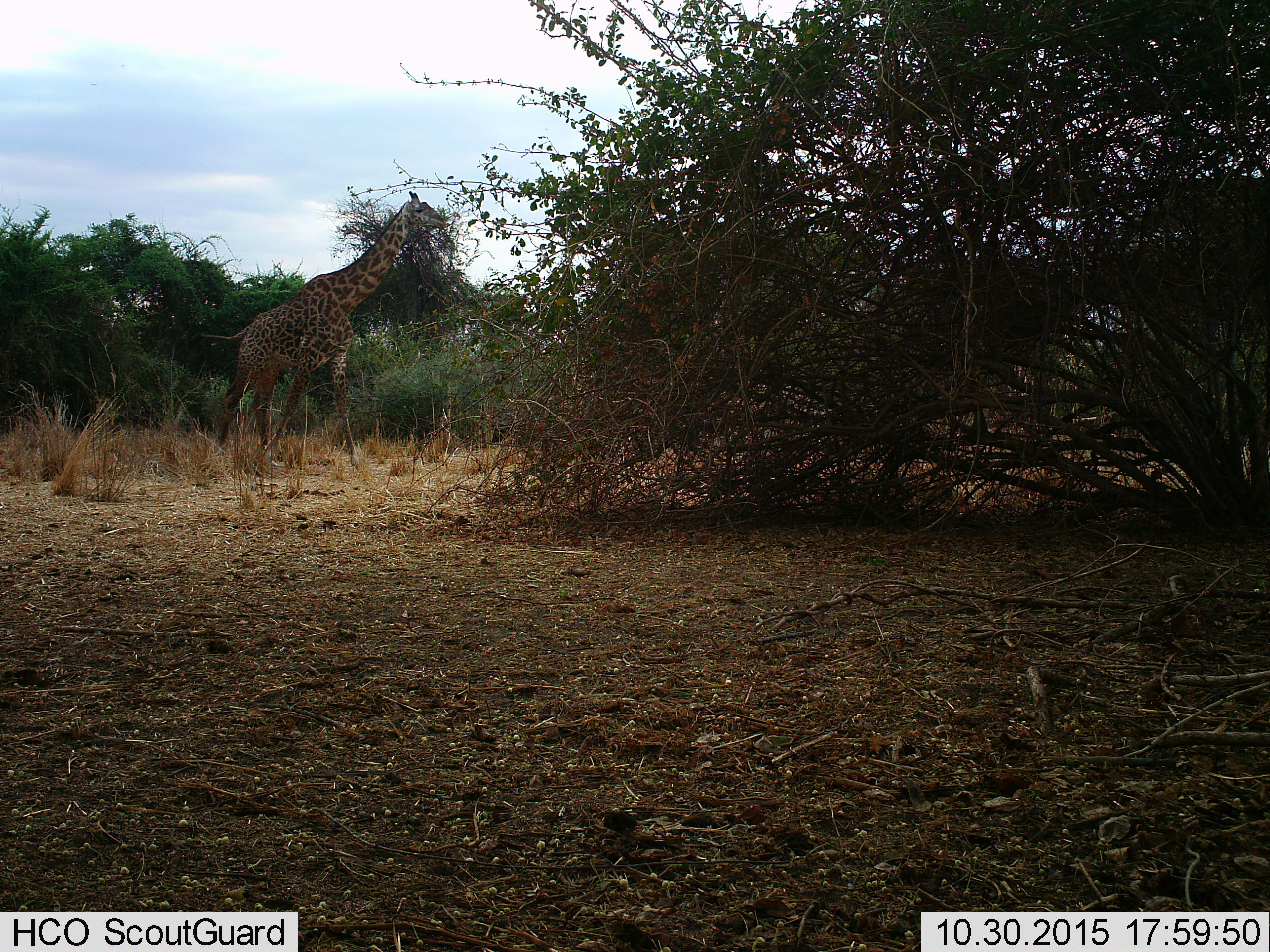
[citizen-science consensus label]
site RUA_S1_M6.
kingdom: Animalia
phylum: Chordata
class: Mammalia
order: Artiodactyla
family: Giraffidae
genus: Giraffa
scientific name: Giraffa camelopardalis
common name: giraffe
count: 1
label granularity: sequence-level